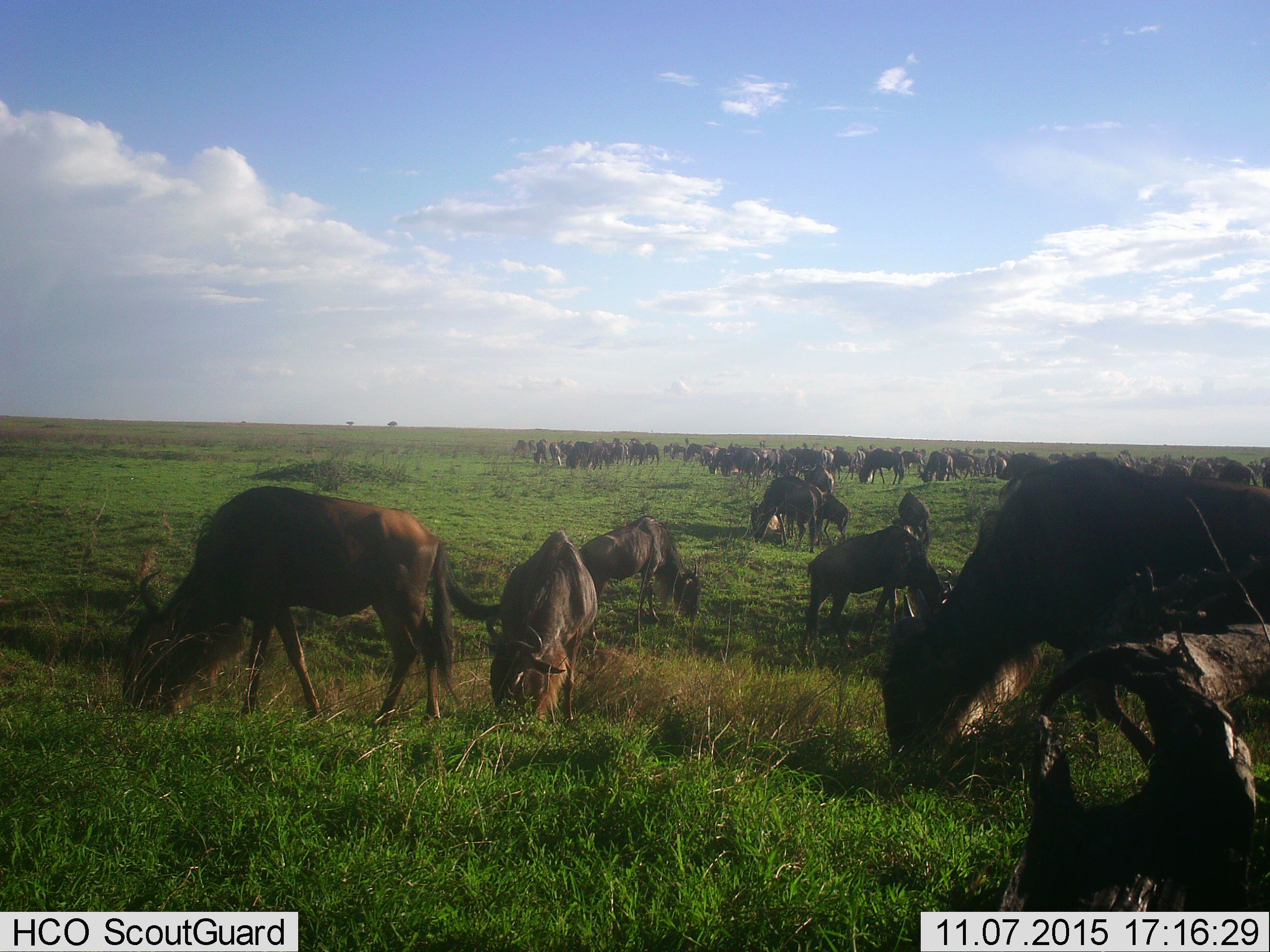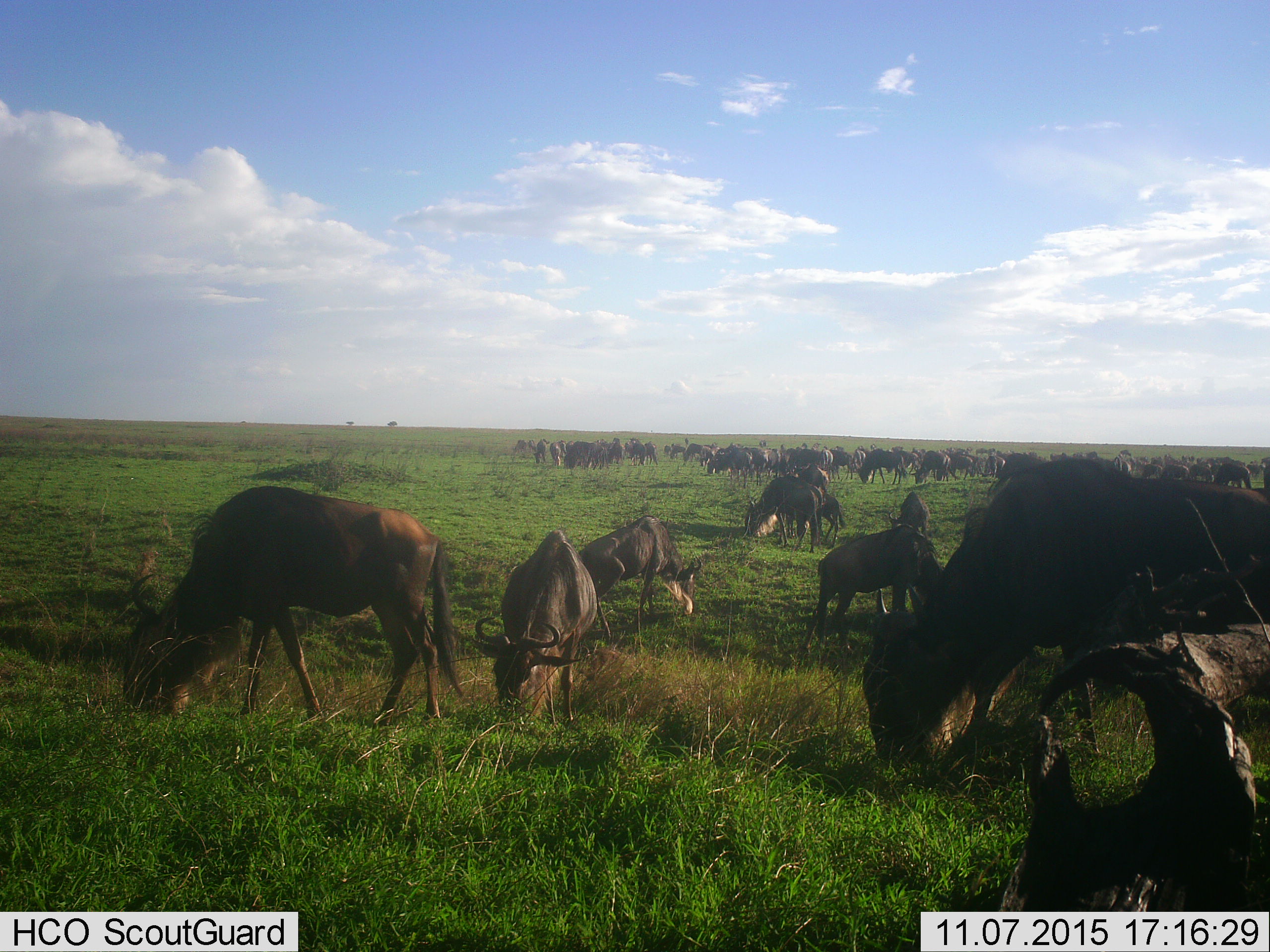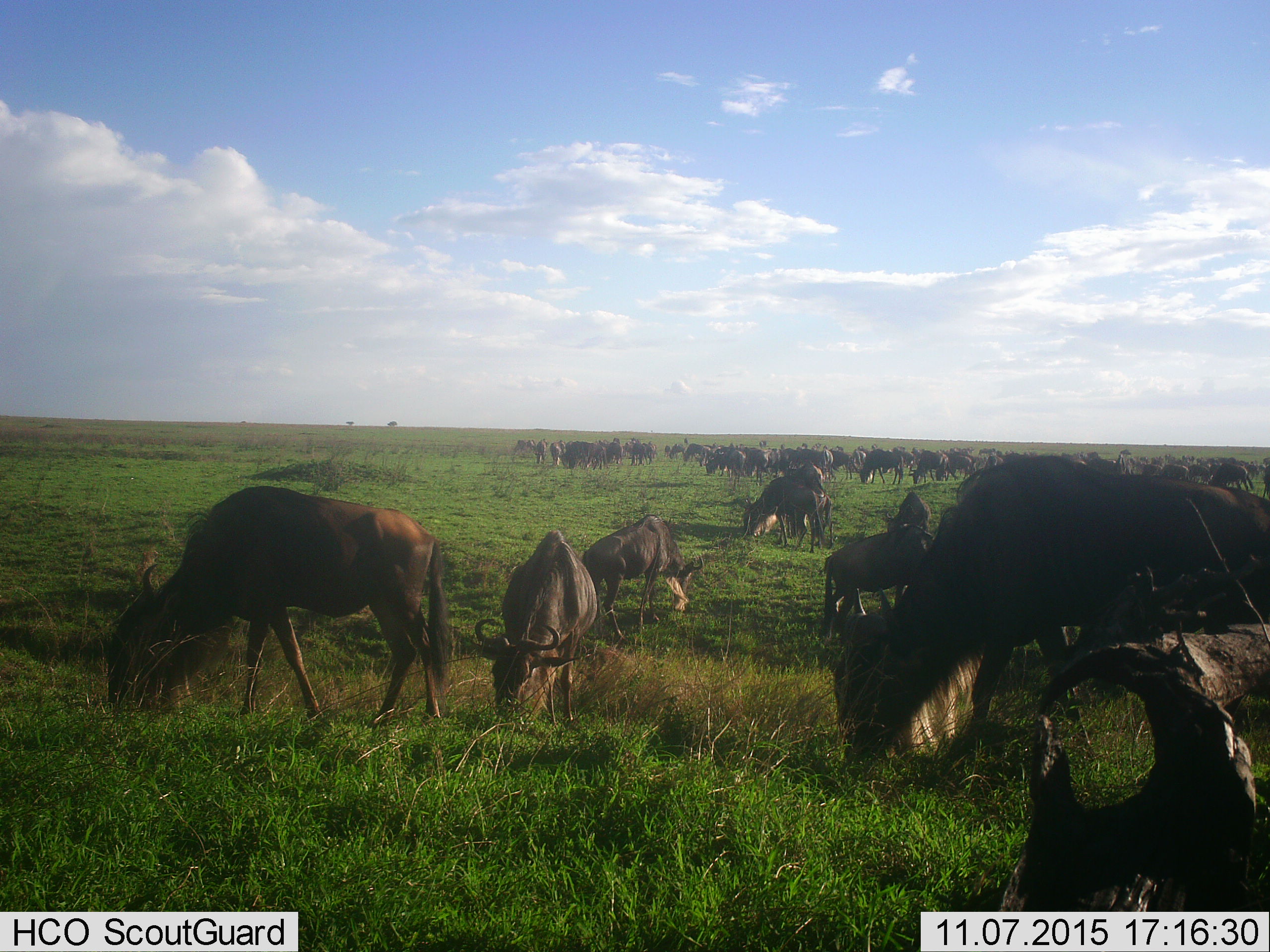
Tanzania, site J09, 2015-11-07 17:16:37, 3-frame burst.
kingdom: Animalia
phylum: Chordata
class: Mammalia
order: Artiodactyla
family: Bovidae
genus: Connochaetes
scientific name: Connochaetes taurinus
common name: blue wildebeest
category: wildebeest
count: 51+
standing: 38%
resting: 12%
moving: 38%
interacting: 0%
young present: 38%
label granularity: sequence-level